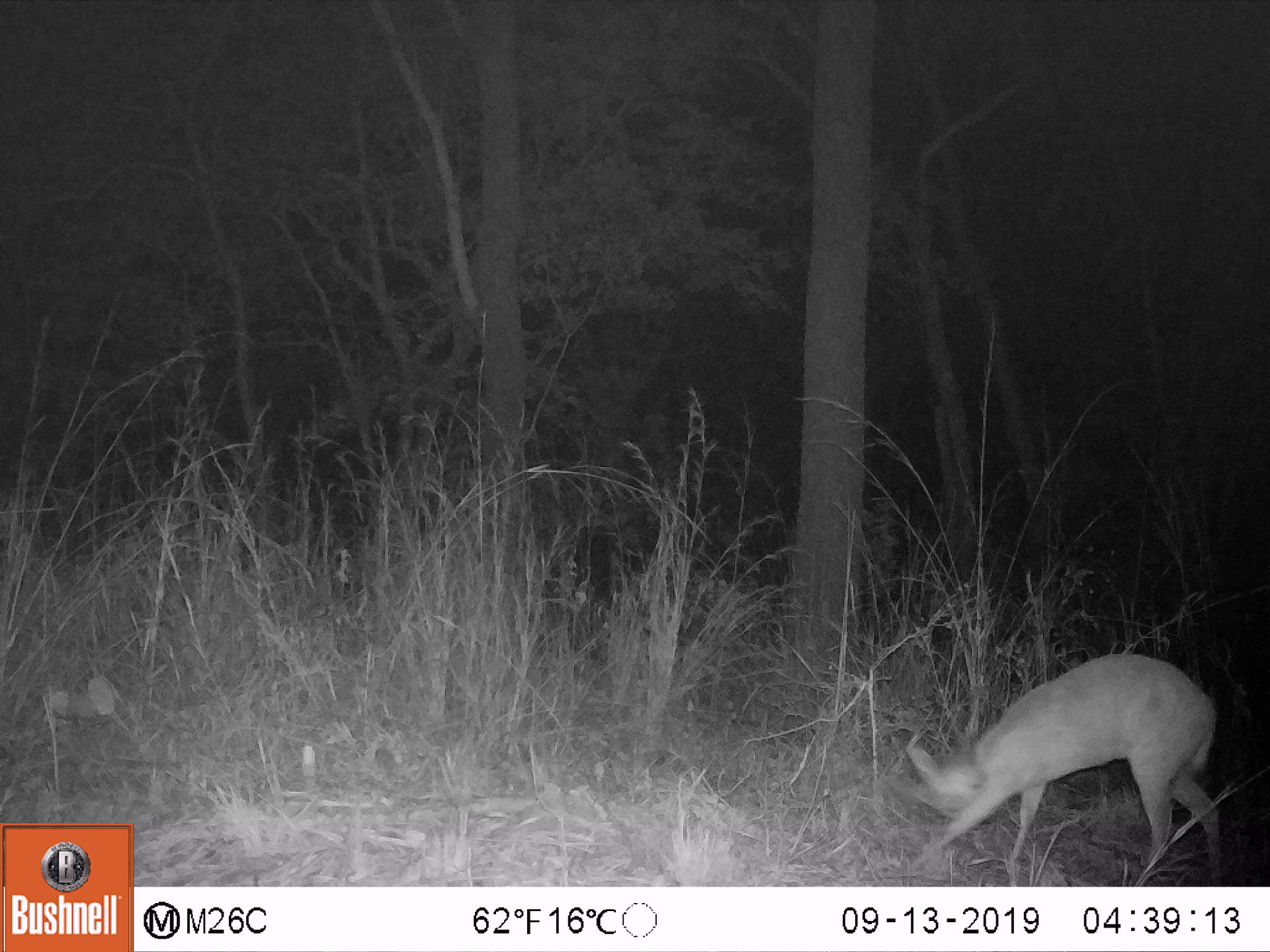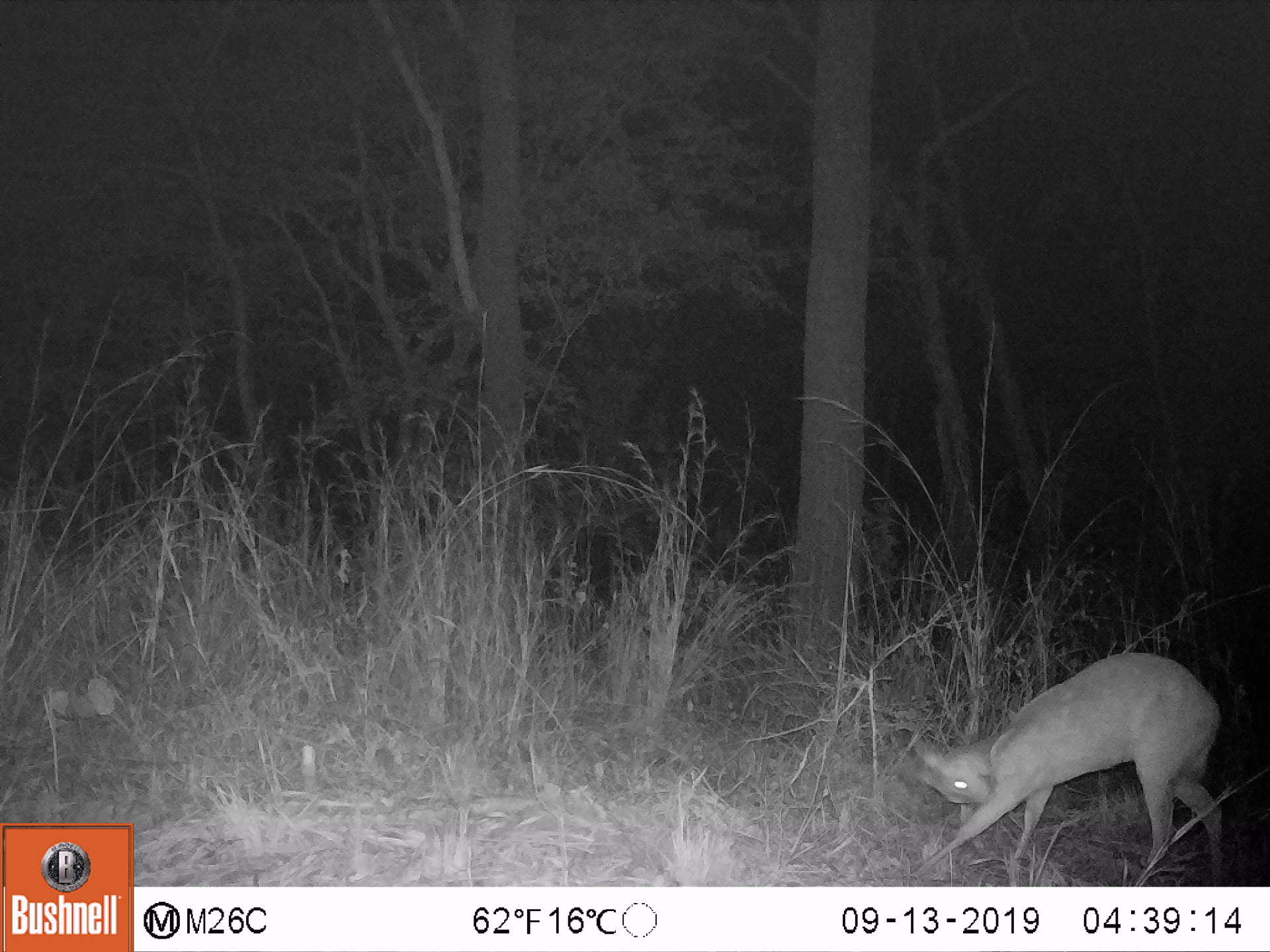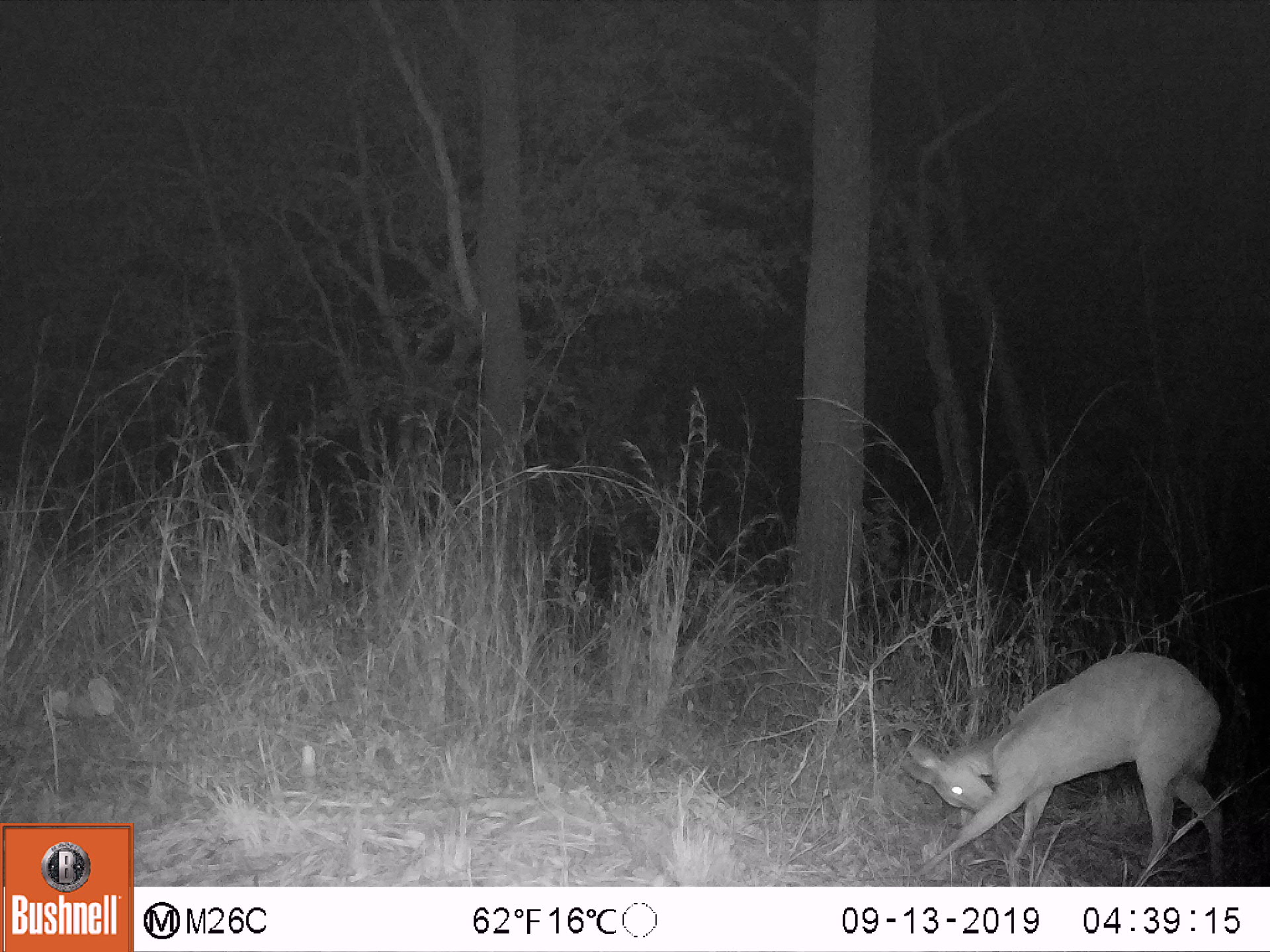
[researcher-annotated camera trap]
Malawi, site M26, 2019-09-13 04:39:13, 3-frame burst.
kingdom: Animalia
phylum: Chordata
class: Mammalia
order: Artiodactyla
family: Bovidae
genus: Tragelaphus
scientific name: Tragelaphus sylvaticus sylvaticus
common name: cape bushbuck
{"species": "cape bushbuck (Tragelaphus sylvaticus sylvaticus)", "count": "1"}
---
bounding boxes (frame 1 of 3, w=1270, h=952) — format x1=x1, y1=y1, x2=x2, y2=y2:
cape bushbuck: x1=902, y1=647, x2=1226, y2=885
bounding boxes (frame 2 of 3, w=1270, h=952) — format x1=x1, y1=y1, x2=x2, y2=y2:
cape bushbuck: x1=906, y1=648, x2=1228, y2=883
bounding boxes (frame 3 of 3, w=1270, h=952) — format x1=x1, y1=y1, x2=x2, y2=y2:
cape bushbuck: x1=893, y1=648, x2=1231, y2=883